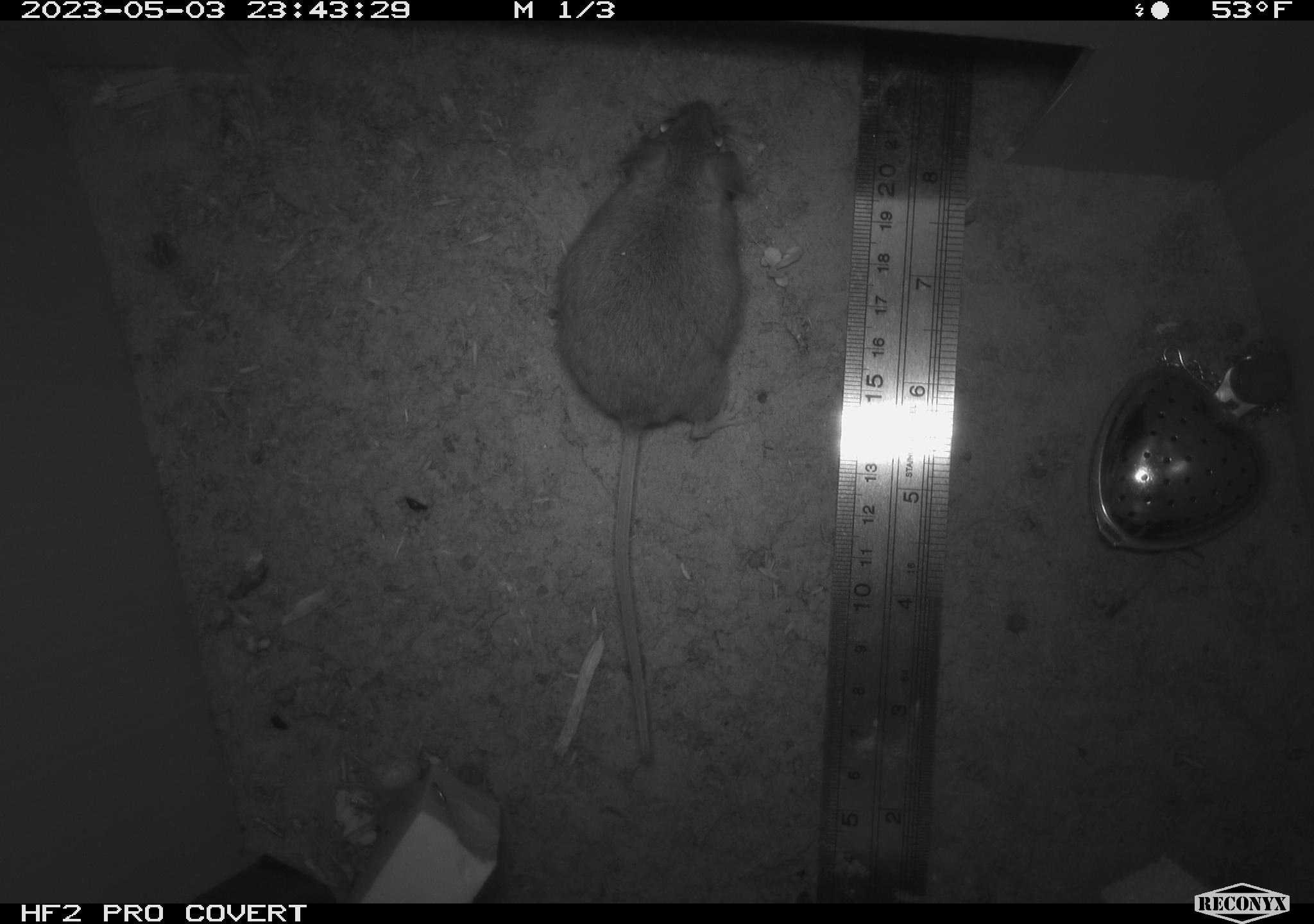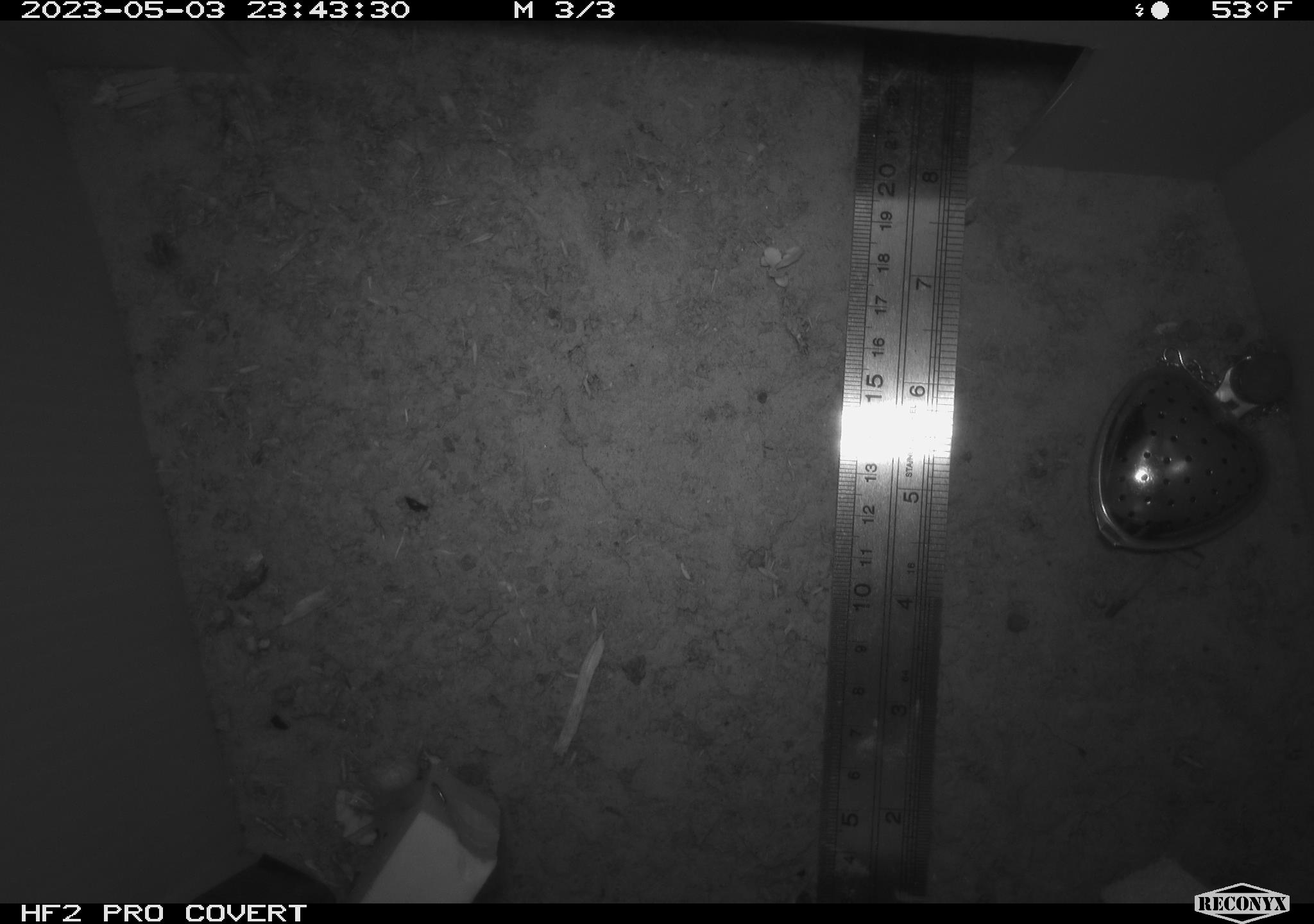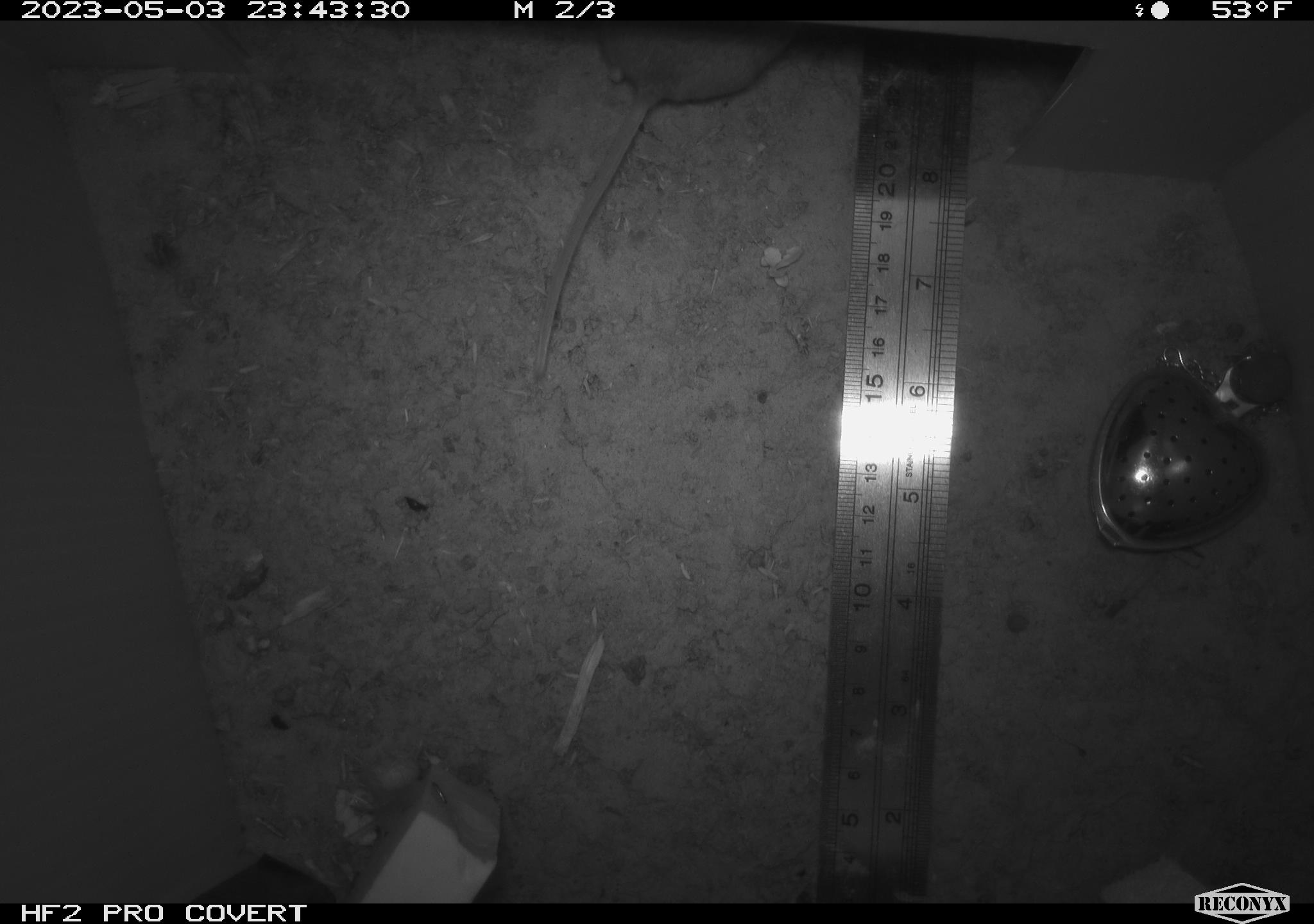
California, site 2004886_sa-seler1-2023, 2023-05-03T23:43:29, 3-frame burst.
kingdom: Animalia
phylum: Chordata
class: Mammalia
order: Rodentia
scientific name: Rodentia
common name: mouse species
Mouse species (Rodentia).